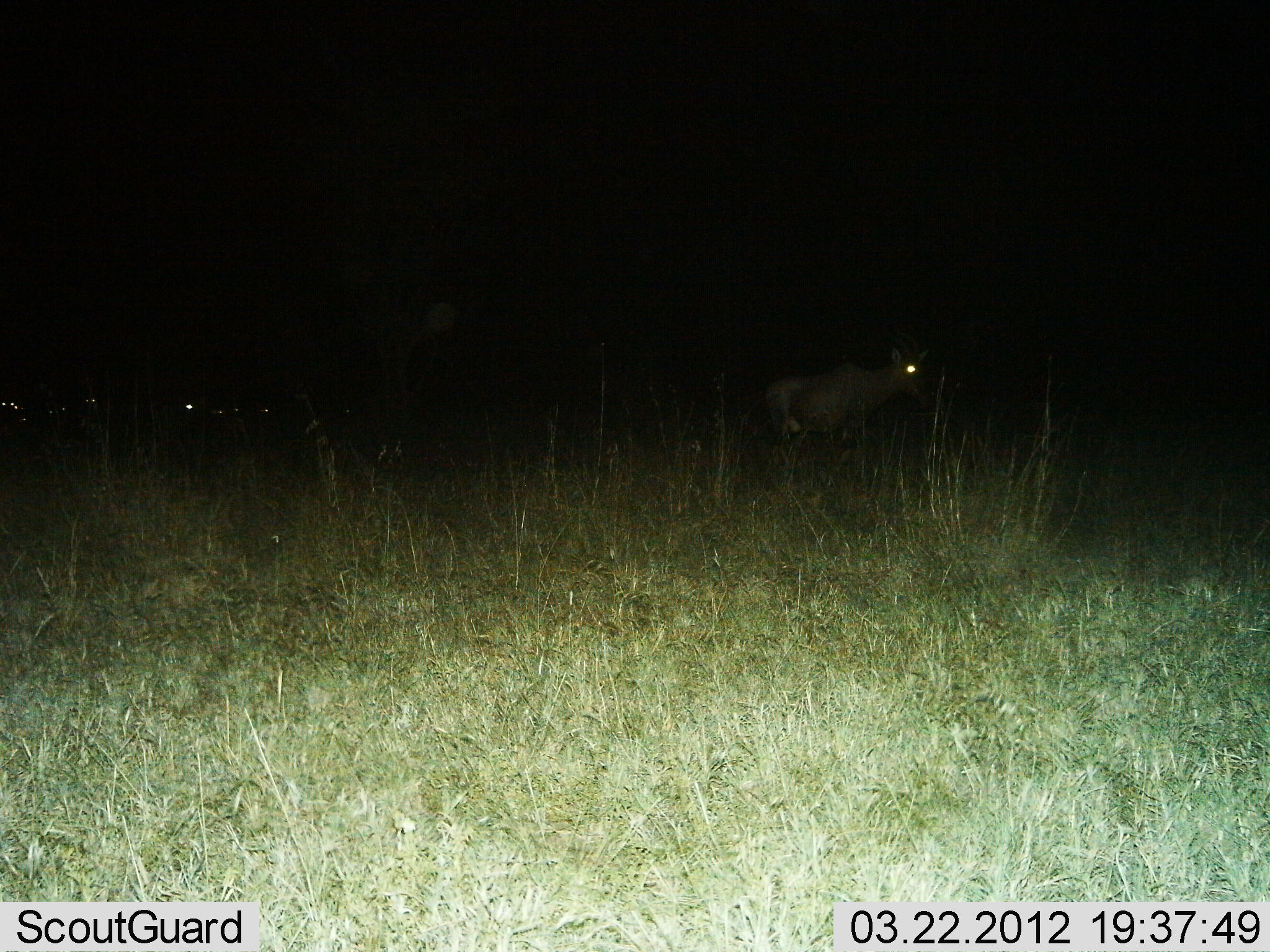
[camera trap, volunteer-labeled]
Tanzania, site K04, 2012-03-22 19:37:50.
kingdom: Animalia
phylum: Chordata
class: Mammalia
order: Artiodactyla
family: Bovidae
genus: Damaliscus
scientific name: Damaliscus lunatus jimela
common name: topi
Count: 2.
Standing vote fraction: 75%.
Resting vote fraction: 0%.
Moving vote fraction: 25%.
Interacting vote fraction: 0%.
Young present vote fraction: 0%.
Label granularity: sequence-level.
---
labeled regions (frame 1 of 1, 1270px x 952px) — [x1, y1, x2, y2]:
animal: [760, 347, 934, 446]